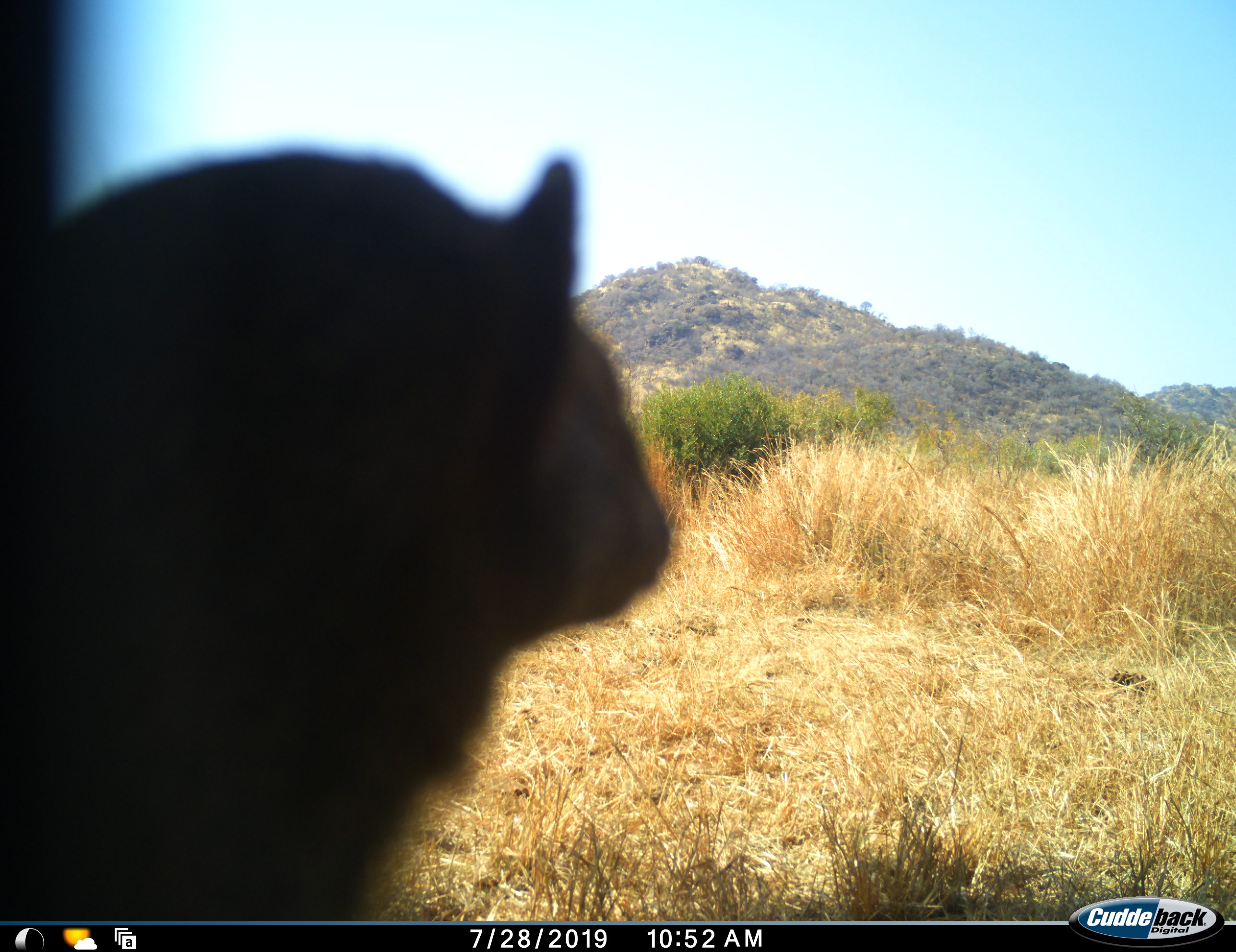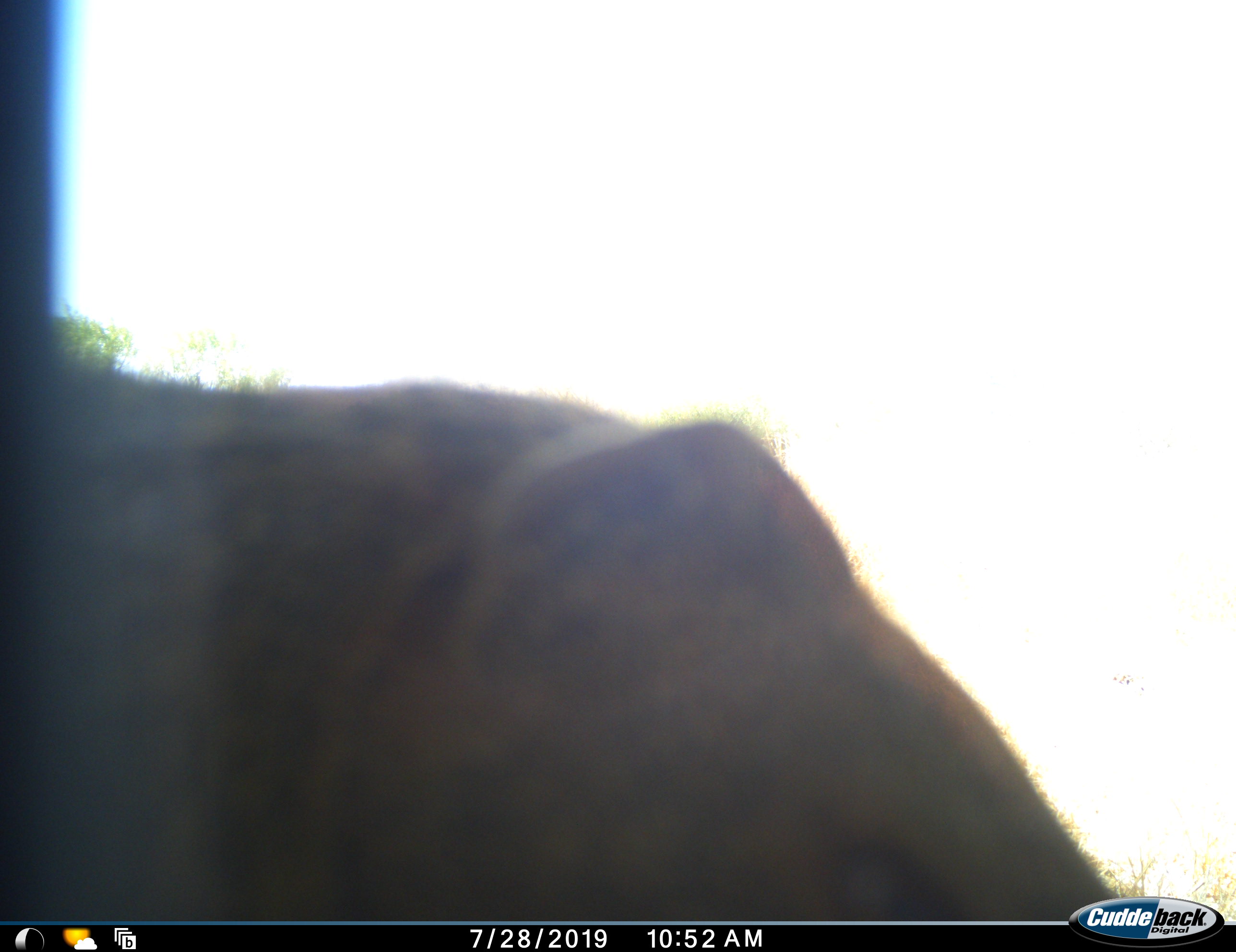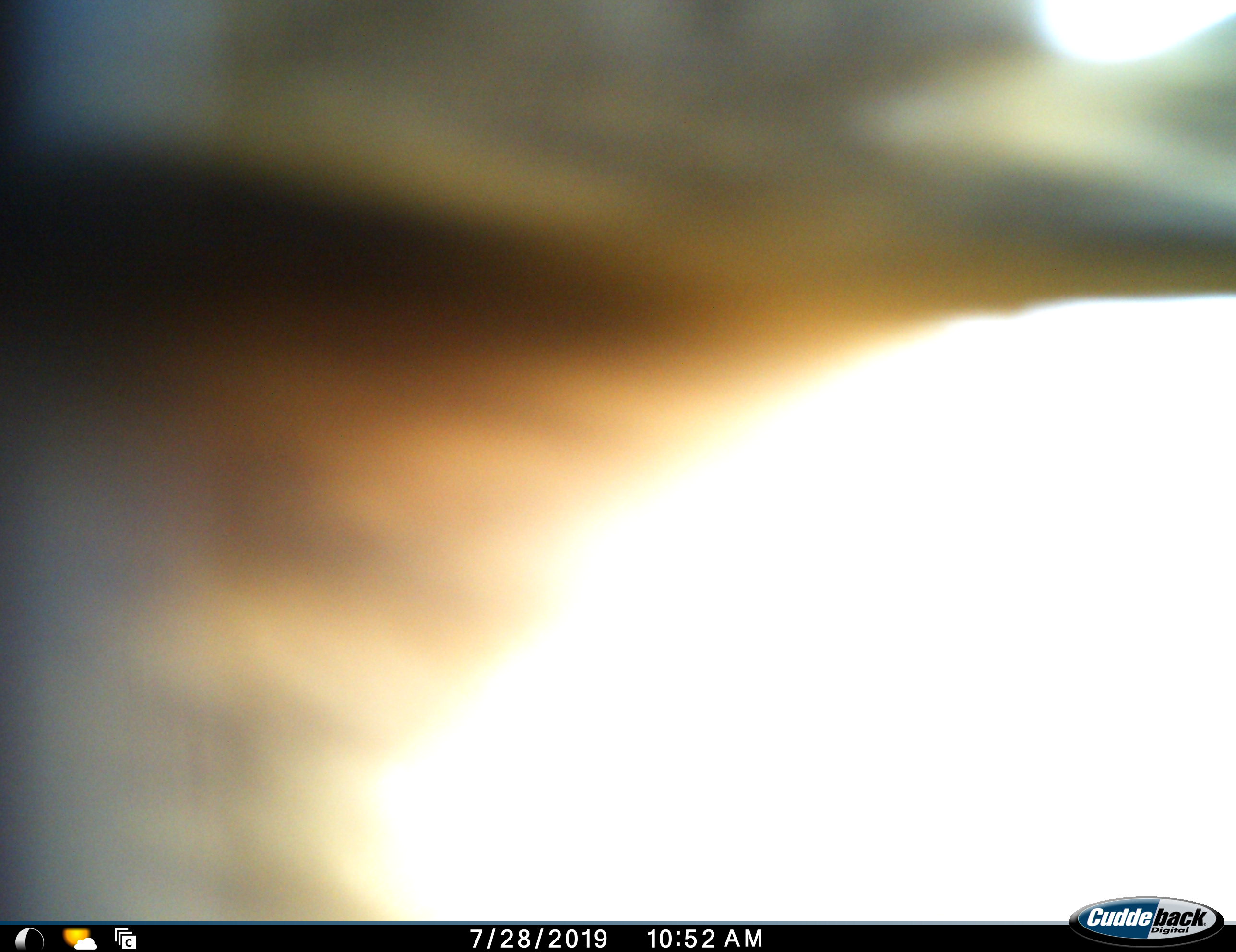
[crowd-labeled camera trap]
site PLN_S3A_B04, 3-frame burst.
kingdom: Animalia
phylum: Chordata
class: Mammalia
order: Carnivora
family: Hyaenidae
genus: Crocuta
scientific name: Crocuta crocuta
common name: spotted hyena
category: hyenaspotted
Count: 1.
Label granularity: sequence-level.